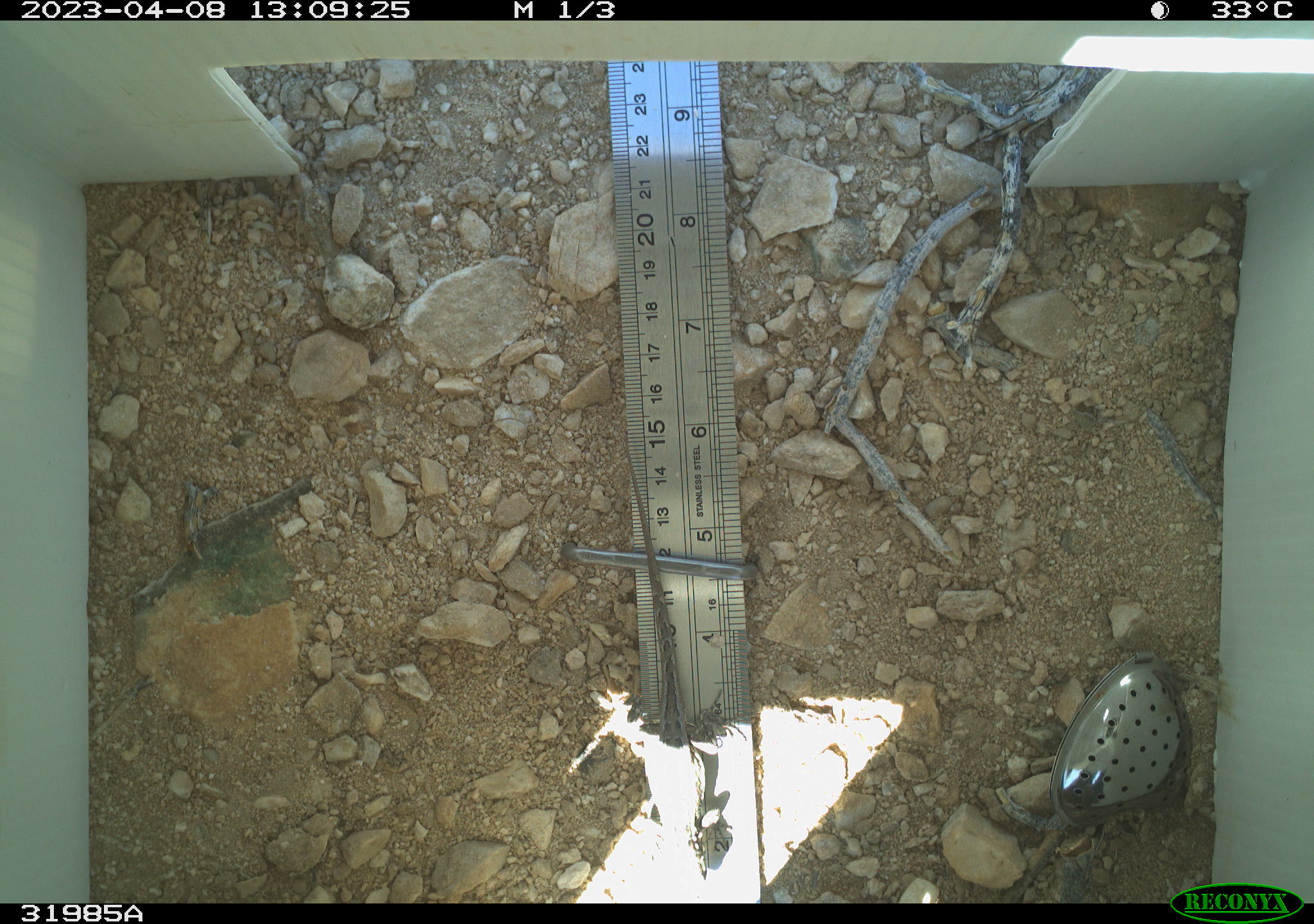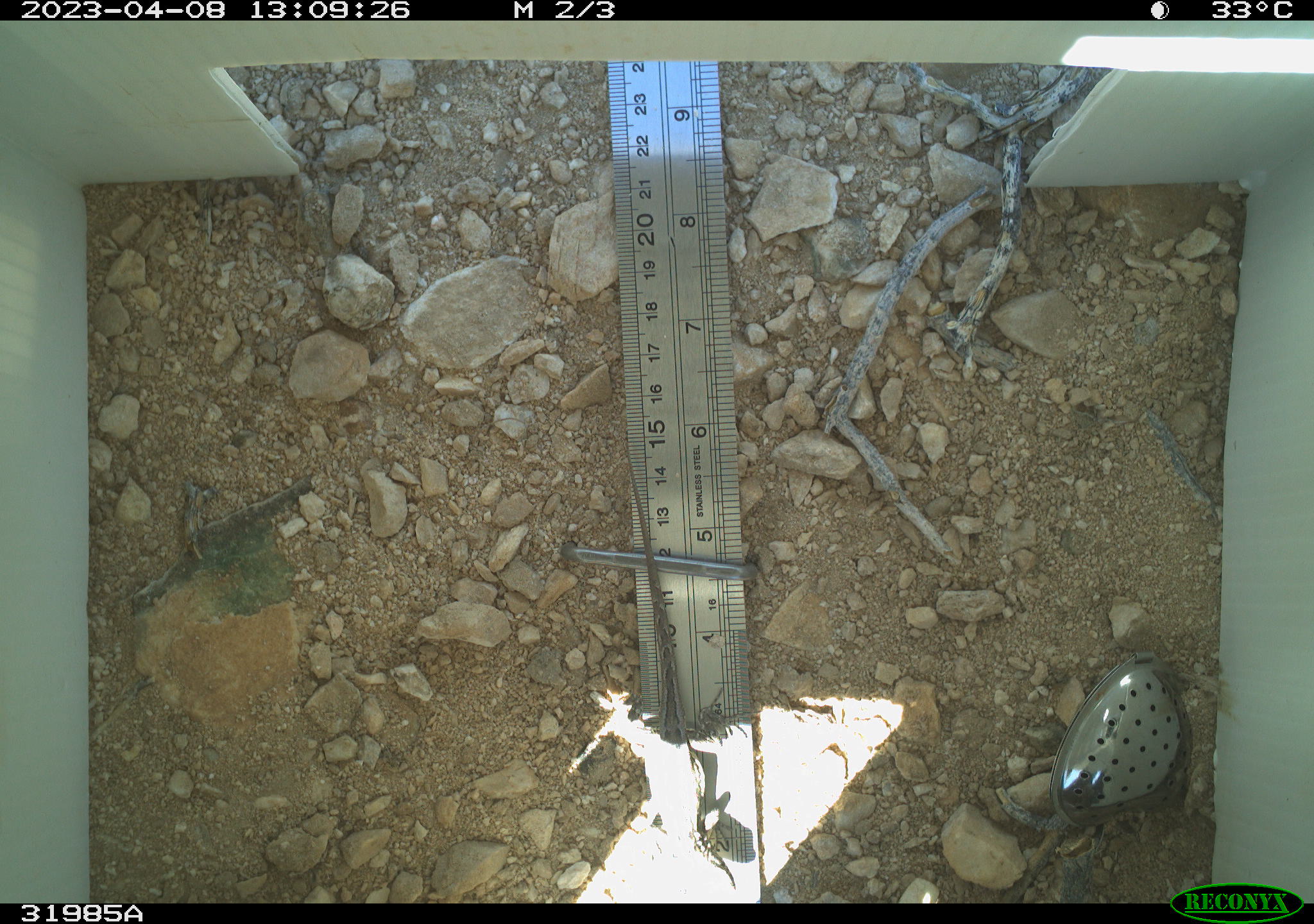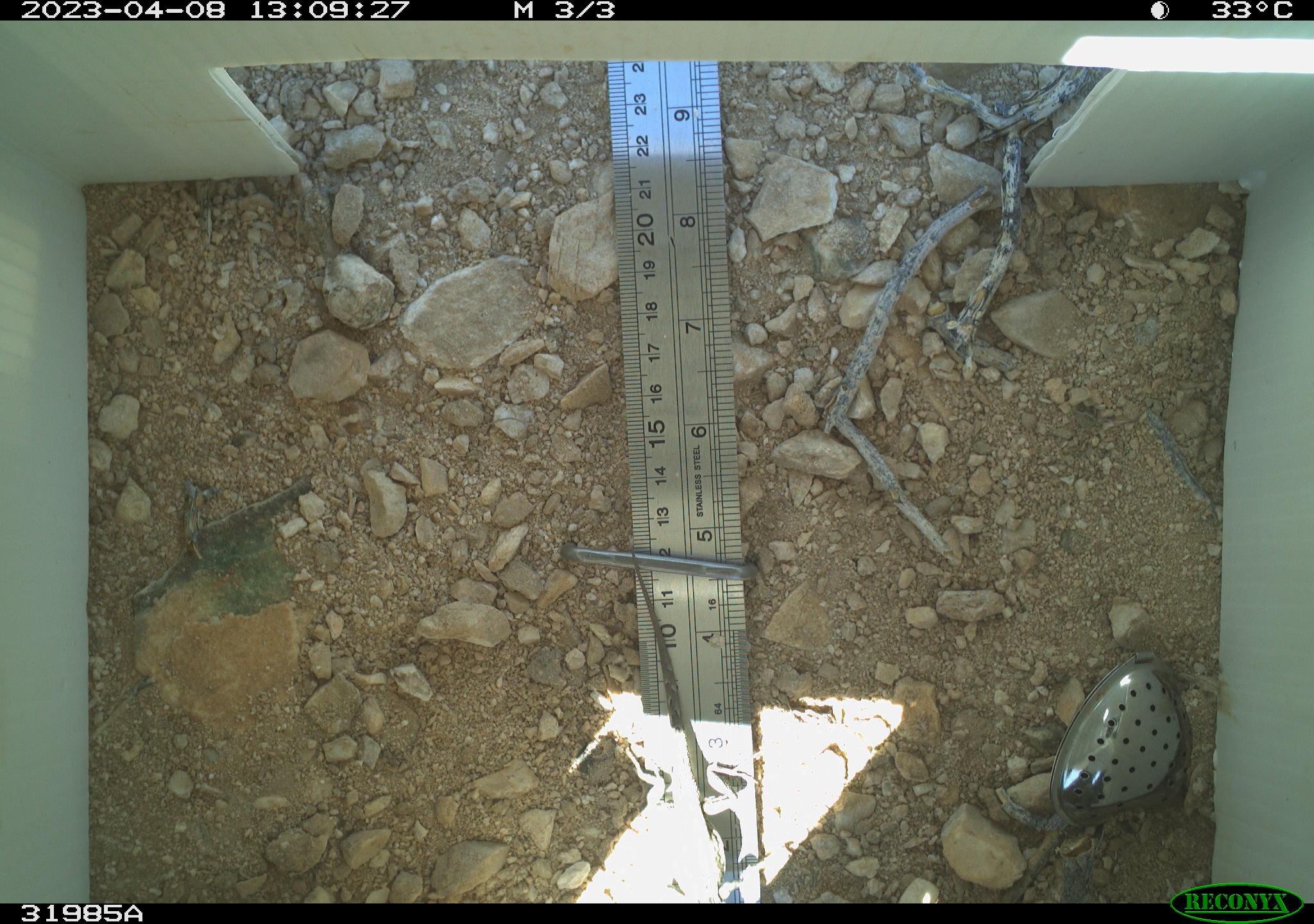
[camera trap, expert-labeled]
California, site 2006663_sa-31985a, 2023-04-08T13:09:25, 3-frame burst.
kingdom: Animalia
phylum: Chordata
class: Reptilia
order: Squamata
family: Phrynosomatidae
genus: Sceloporus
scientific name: Sceloporus graciosus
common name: common sagebrush lizard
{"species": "common sagebrush lizard (Sceloporus graciosus)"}